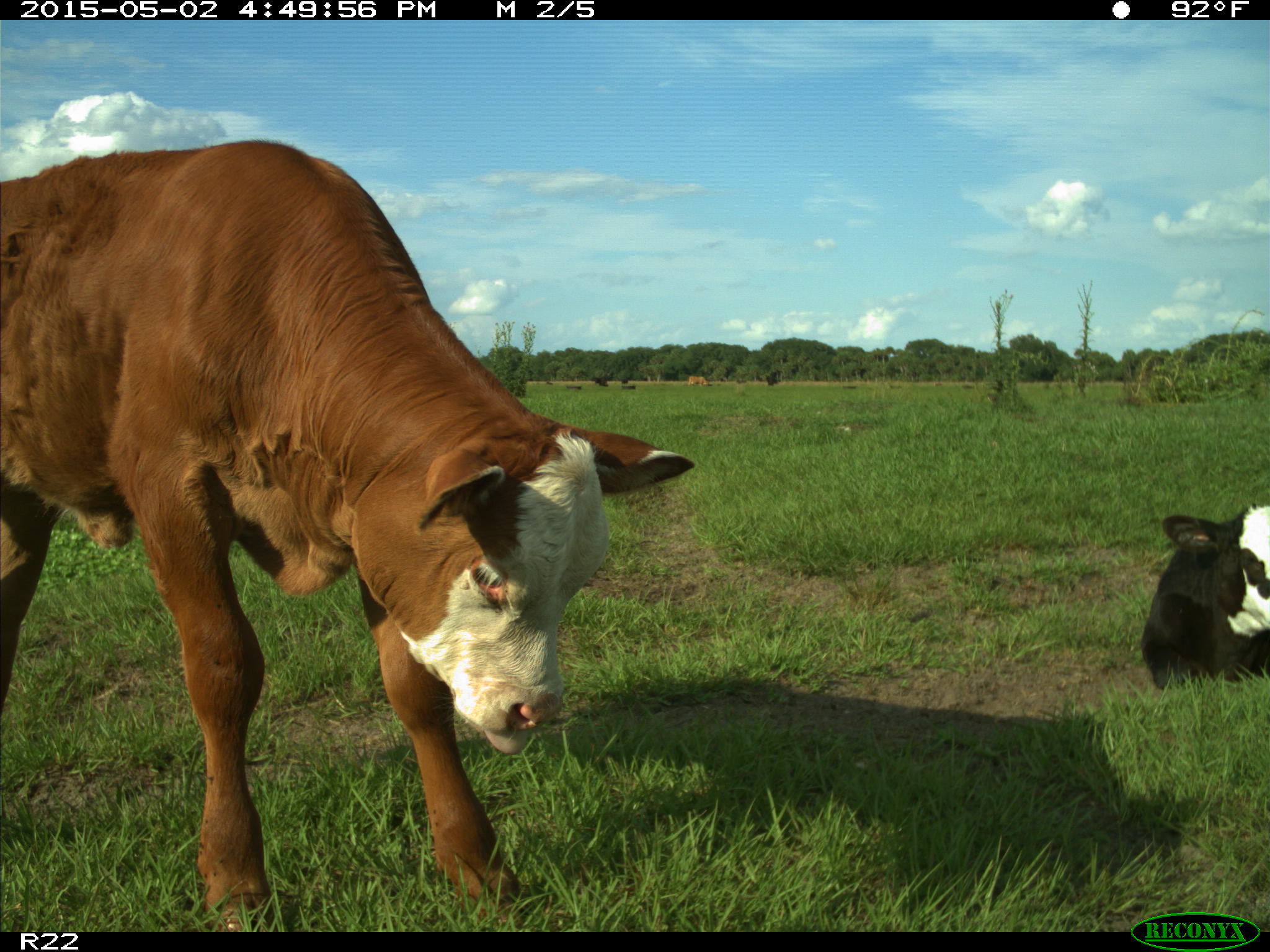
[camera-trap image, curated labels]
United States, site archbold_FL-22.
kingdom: Animalia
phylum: Chordata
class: Mammalia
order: Artiodactyla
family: Bovidae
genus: Bos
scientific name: Bos taurus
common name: domestic cow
Bos taurus (domestic cow).